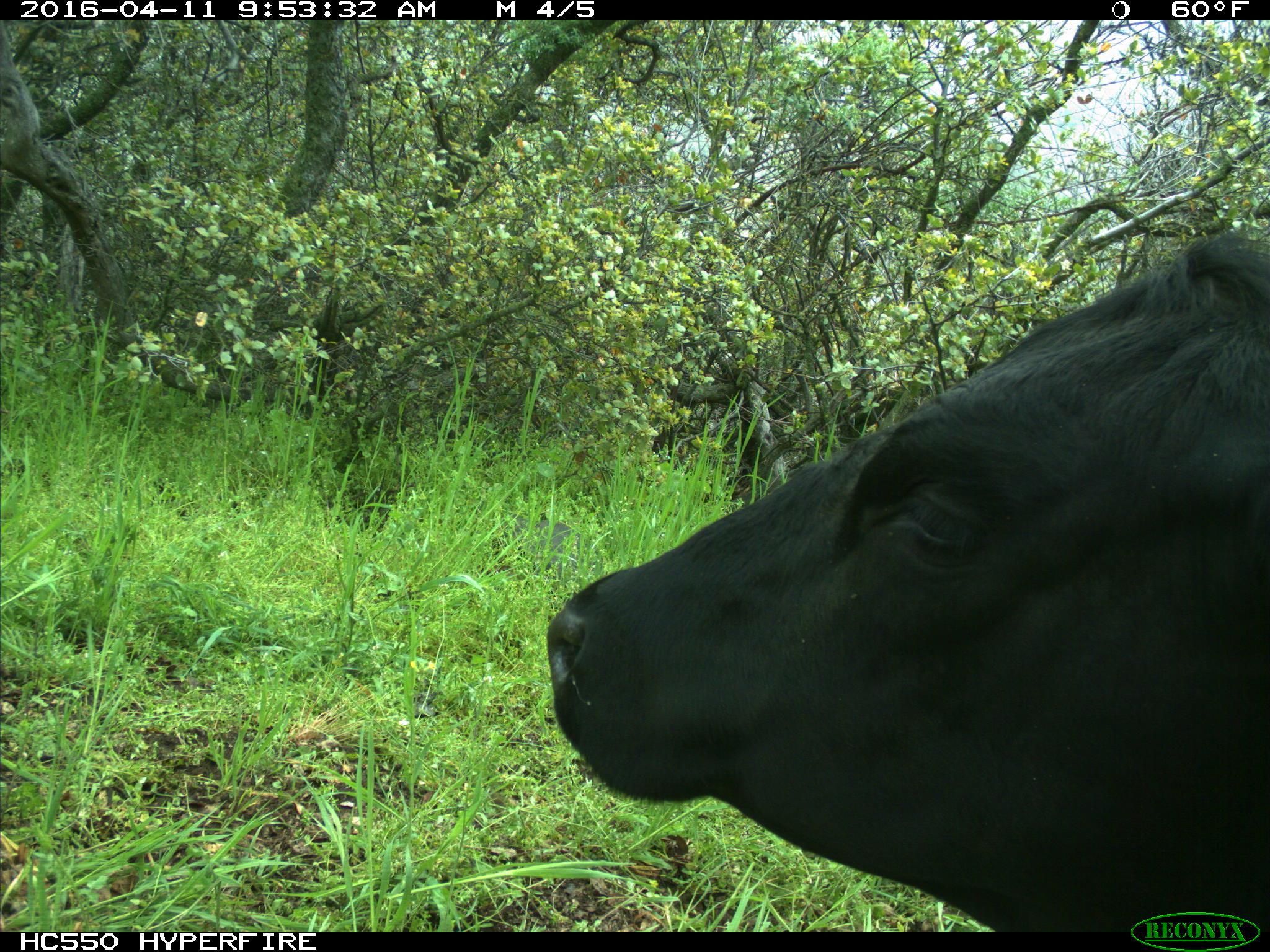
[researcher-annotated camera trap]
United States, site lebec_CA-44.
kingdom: Animalia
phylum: Chordata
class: Mammalia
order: Artiodactyla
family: Bovidae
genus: Bos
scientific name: Bos taurus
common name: domestic cow